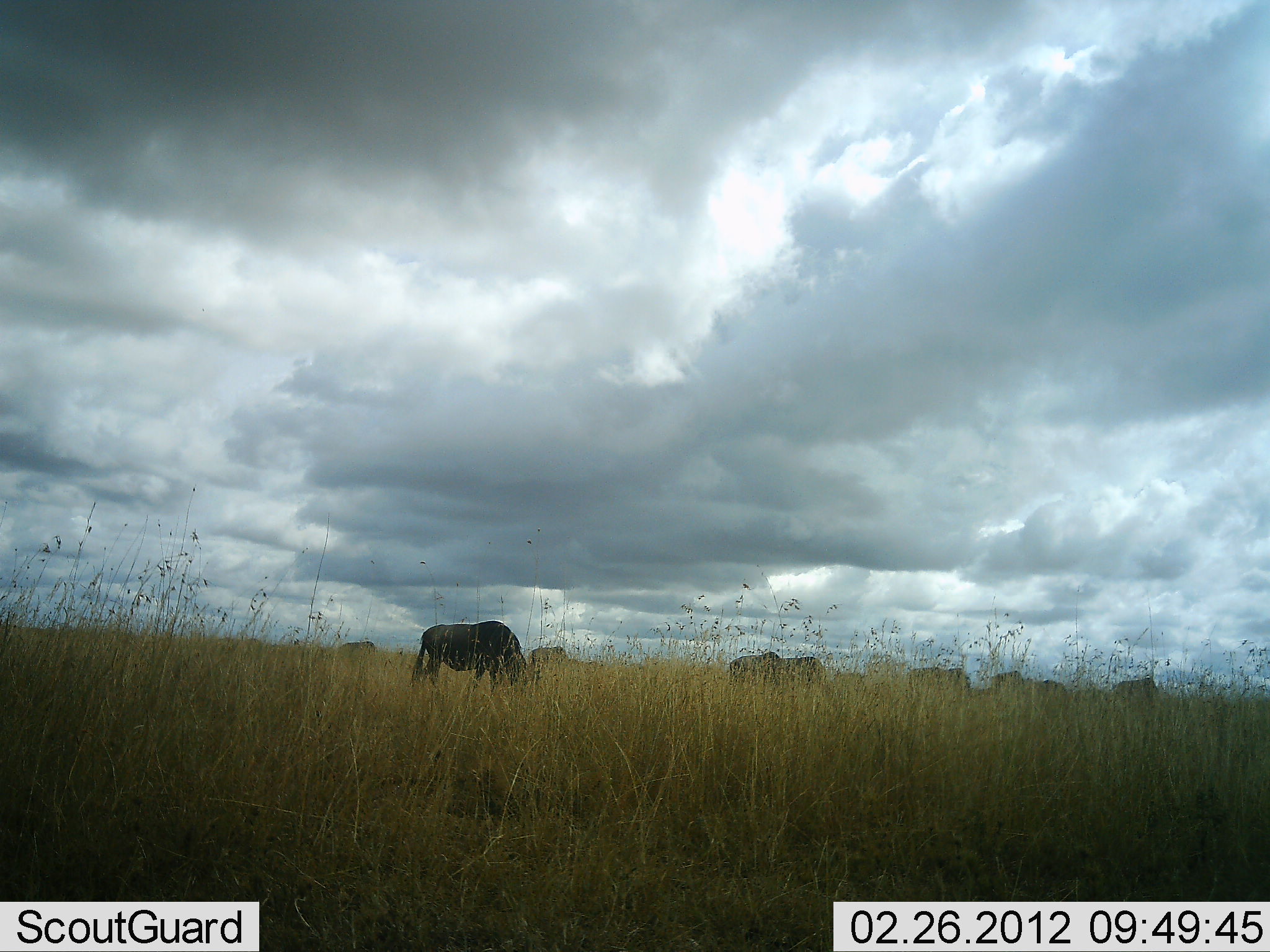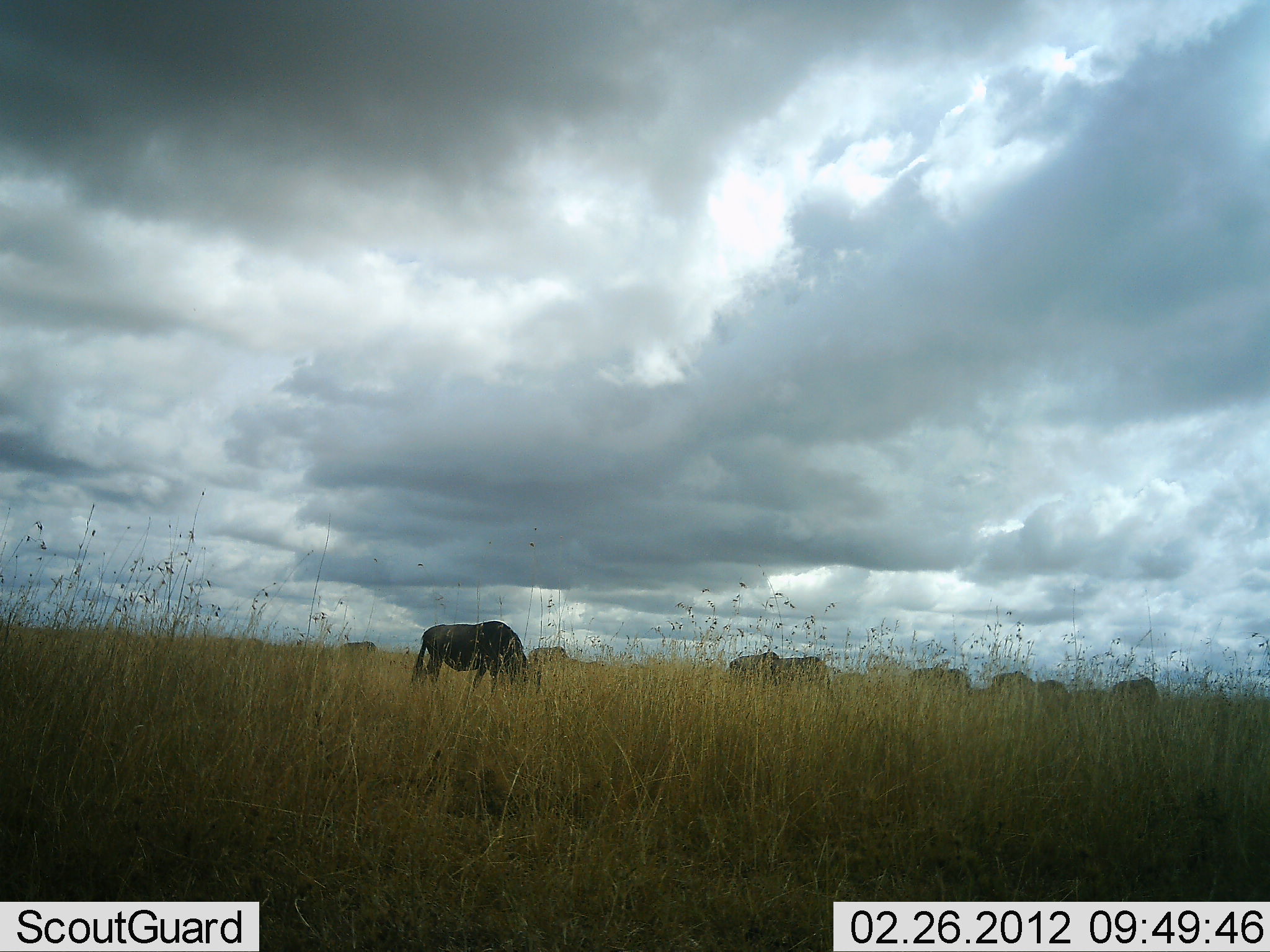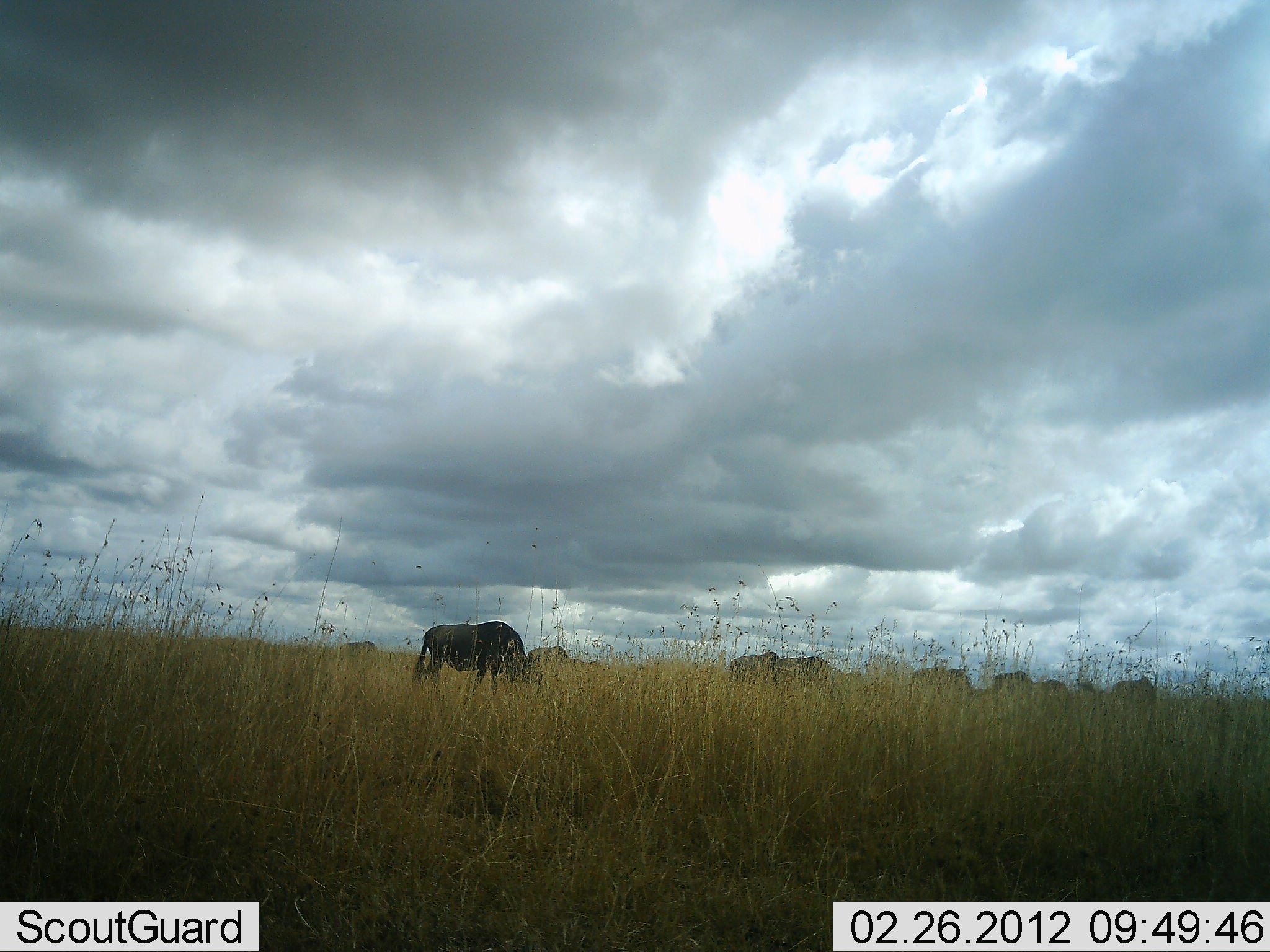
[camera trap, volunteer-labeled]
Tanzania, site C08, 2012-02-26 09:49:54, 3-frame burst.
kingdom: Animalia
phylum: Chordata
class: Mammalia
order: Artiodactyla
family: Bovidae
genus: Connochaetes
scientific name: Connochaetes taurinus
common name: blue wildebeest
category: wildebeest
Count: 9.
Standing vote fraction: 30%.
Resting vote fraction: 0%.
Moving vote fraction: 0%.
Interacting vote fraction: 0%.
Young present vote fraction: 0%.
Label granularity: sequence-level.